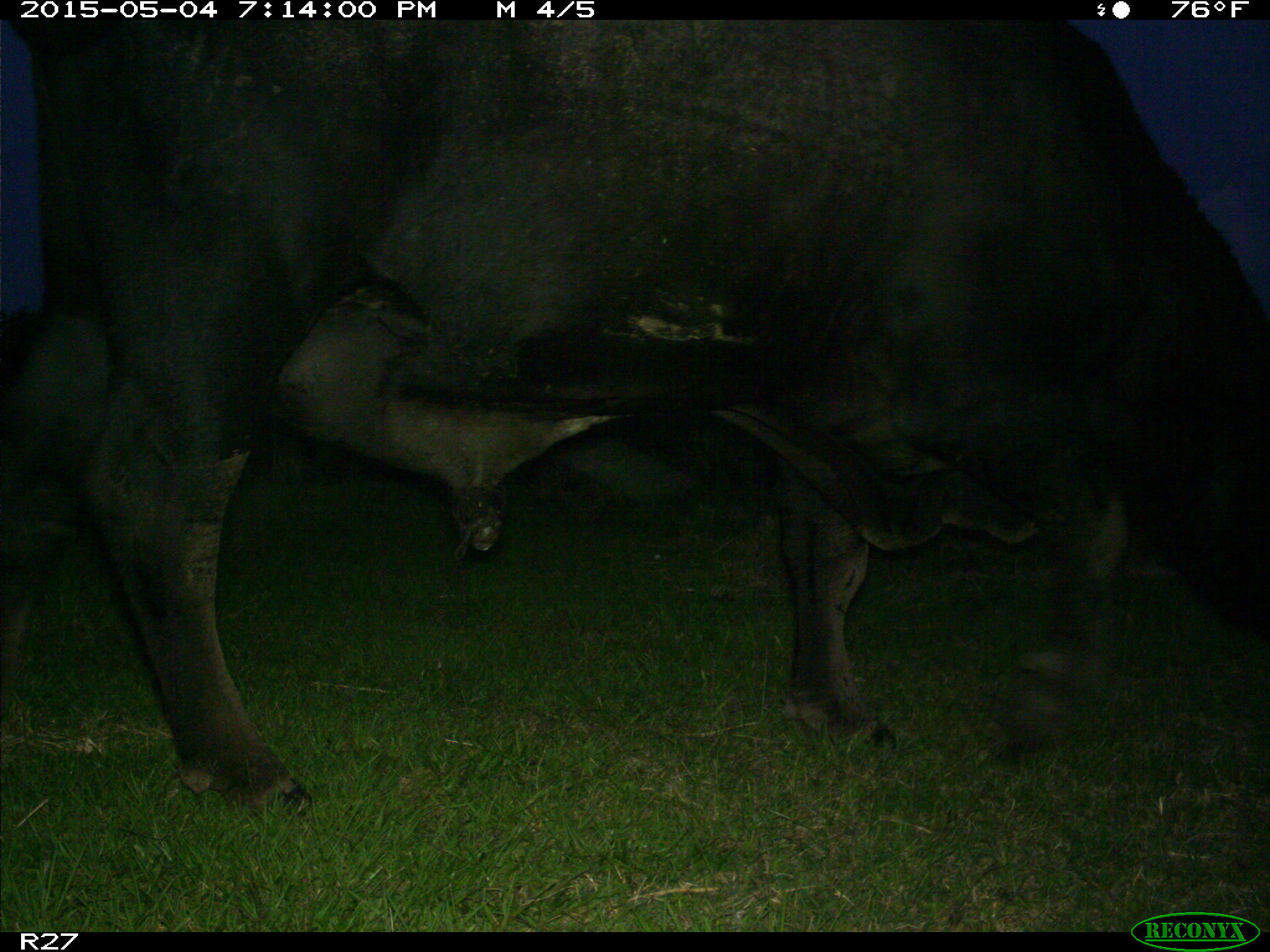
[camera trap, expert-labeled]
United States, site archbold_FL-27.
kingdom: Animalia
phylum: Chordata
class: Mammalia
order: Artiodactyla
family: Bovidae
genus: Bos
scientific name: Bos taurus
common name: domestic cow